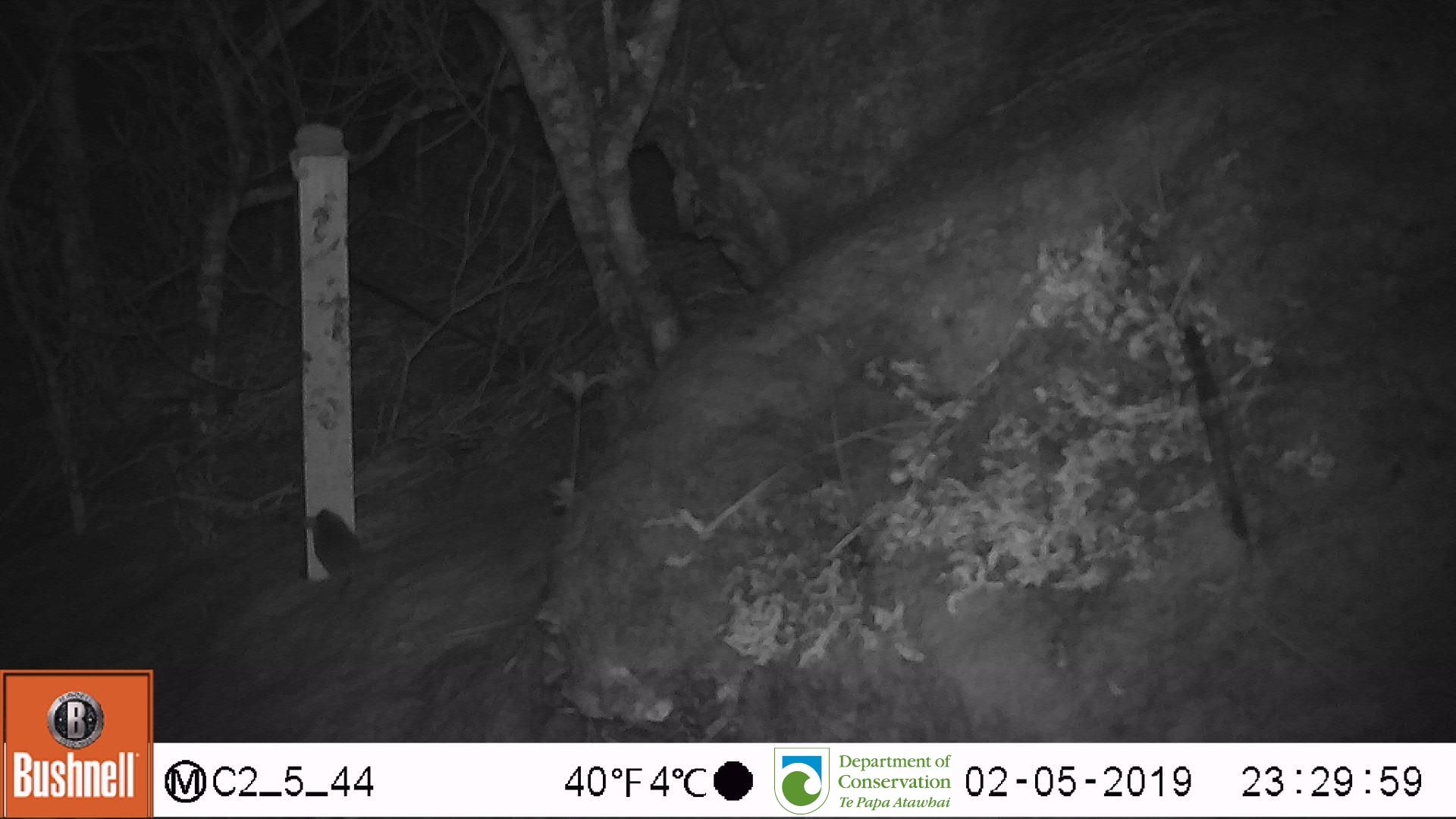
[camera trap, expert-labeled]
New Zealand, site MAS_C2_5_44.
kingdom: Animalia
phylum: Chordata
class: Mammalia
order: Rodentia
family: Muridae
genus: Mus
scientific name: Mus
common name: mouse